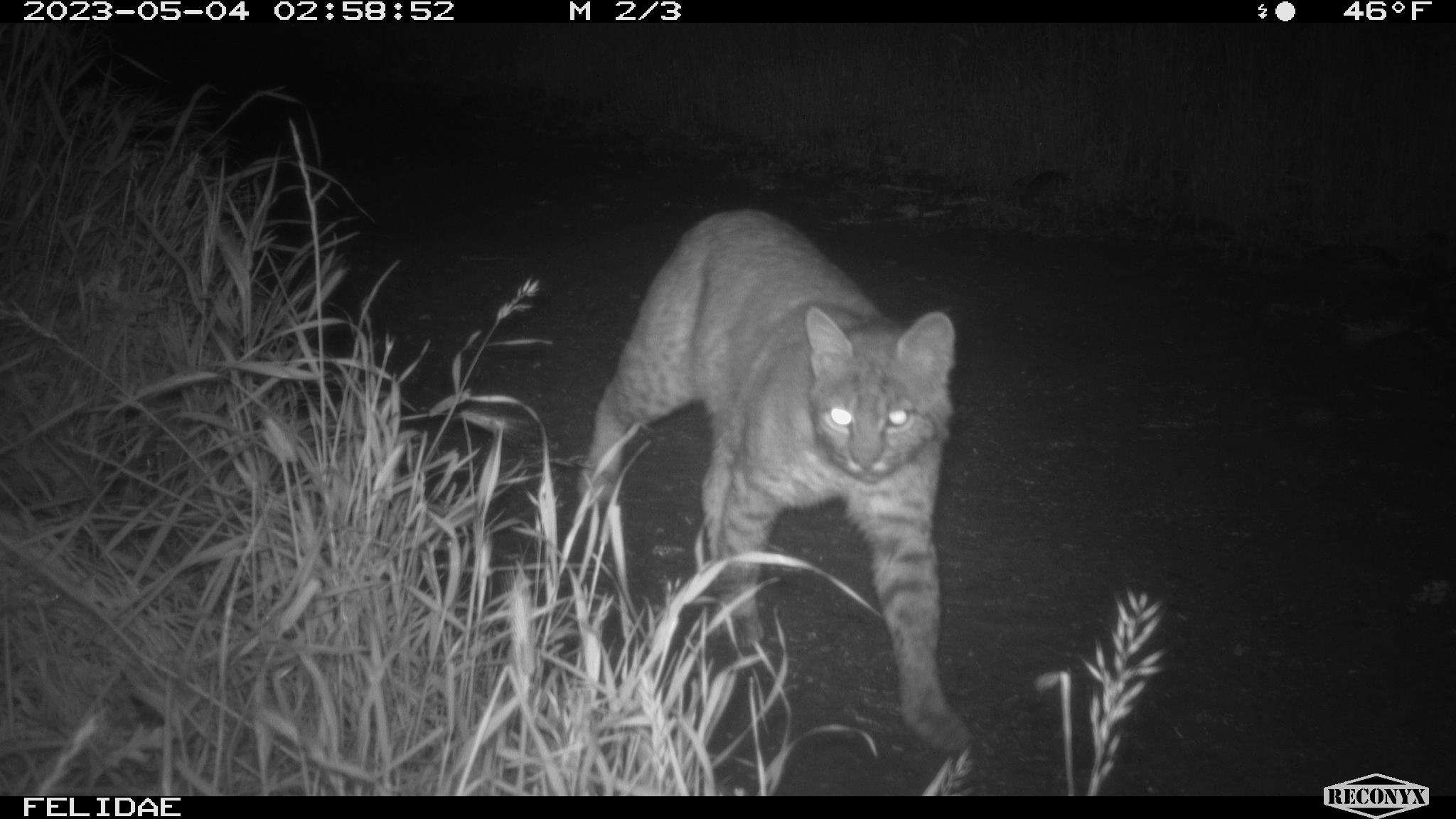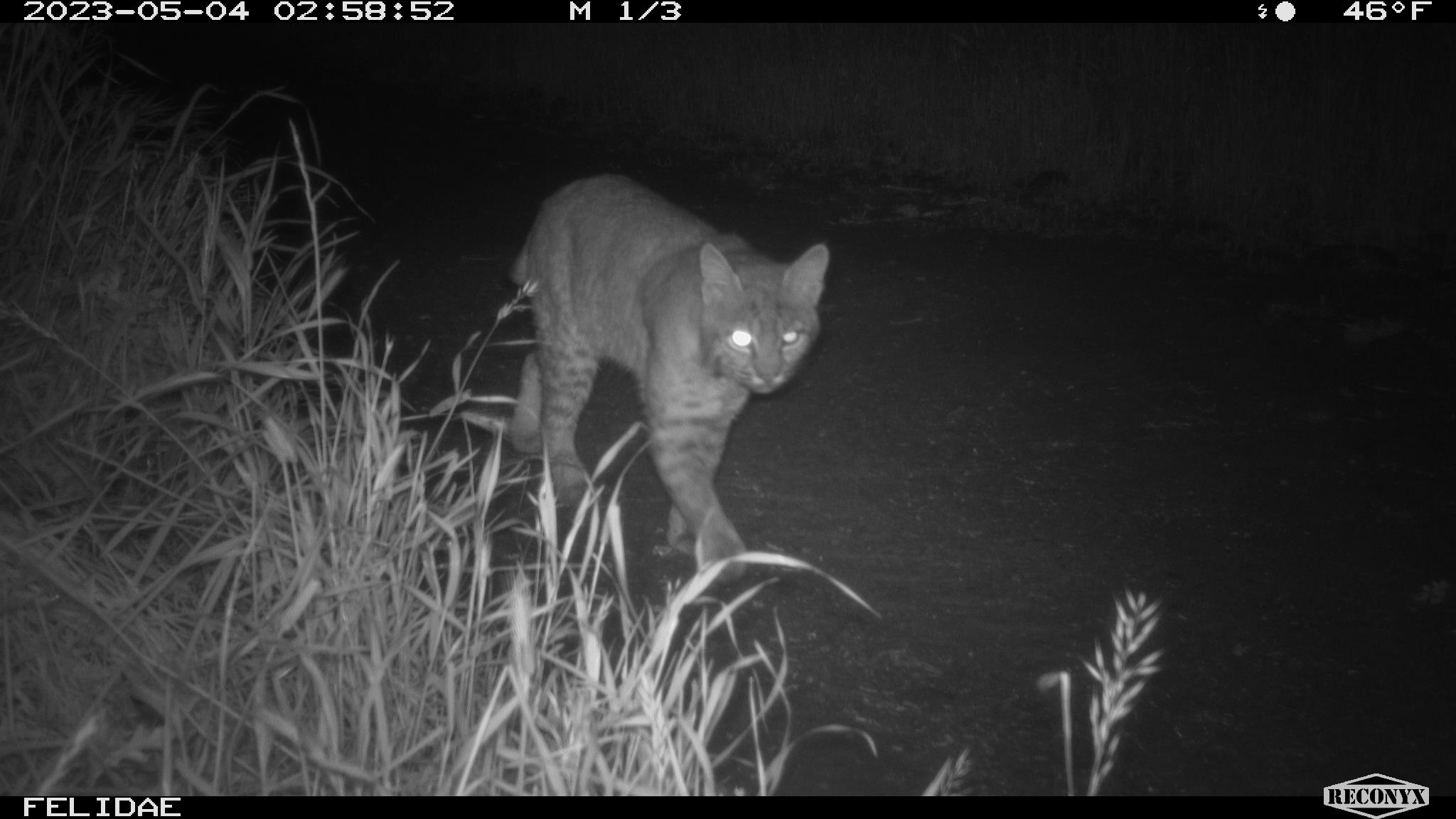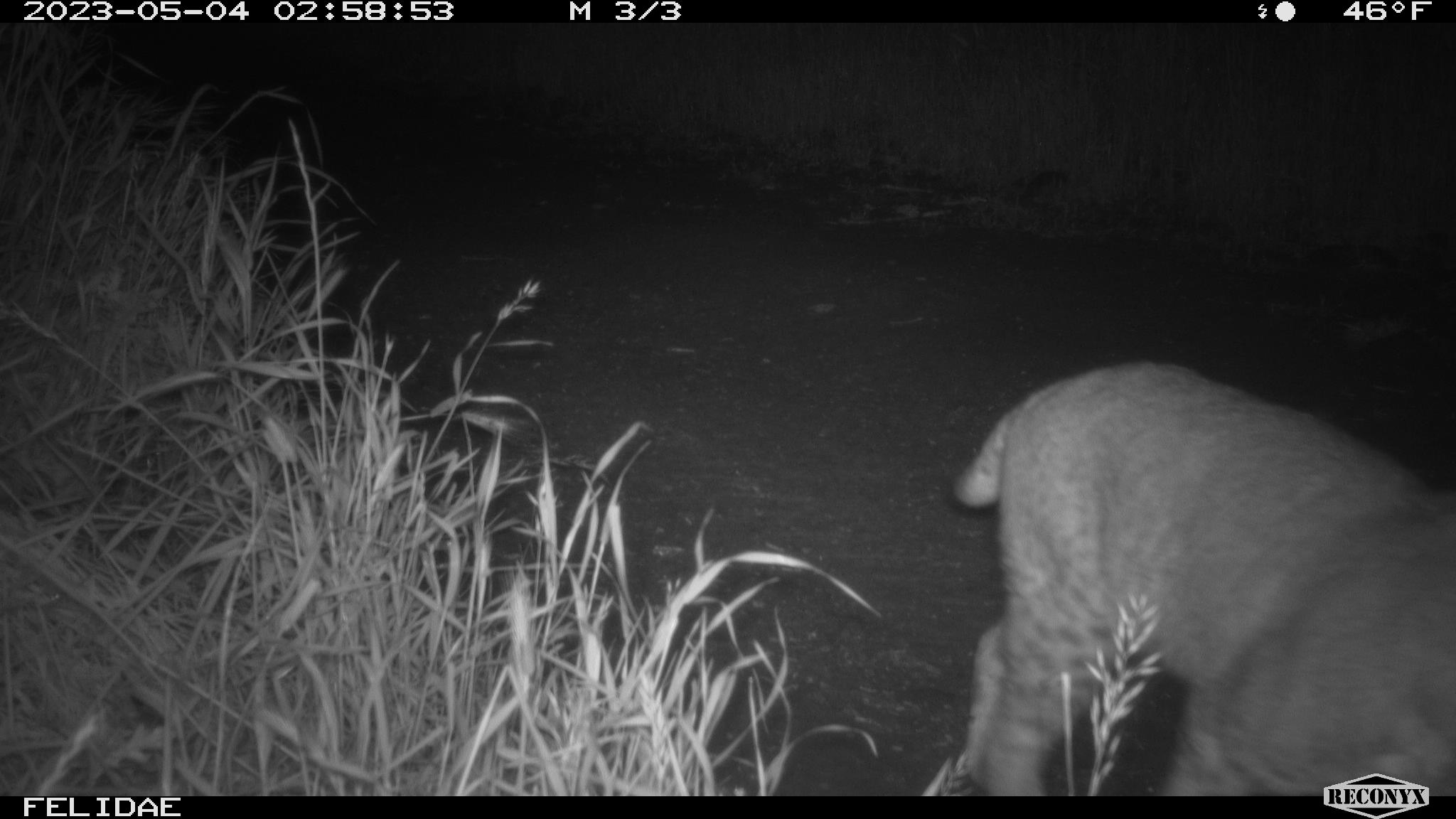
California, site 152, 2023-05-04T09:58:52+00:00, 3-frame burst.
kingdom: Animalia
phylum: Chordata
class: Mammalia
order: Carnivora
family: Felidae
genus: Lynx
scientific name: Lynx rufus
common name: bobcat